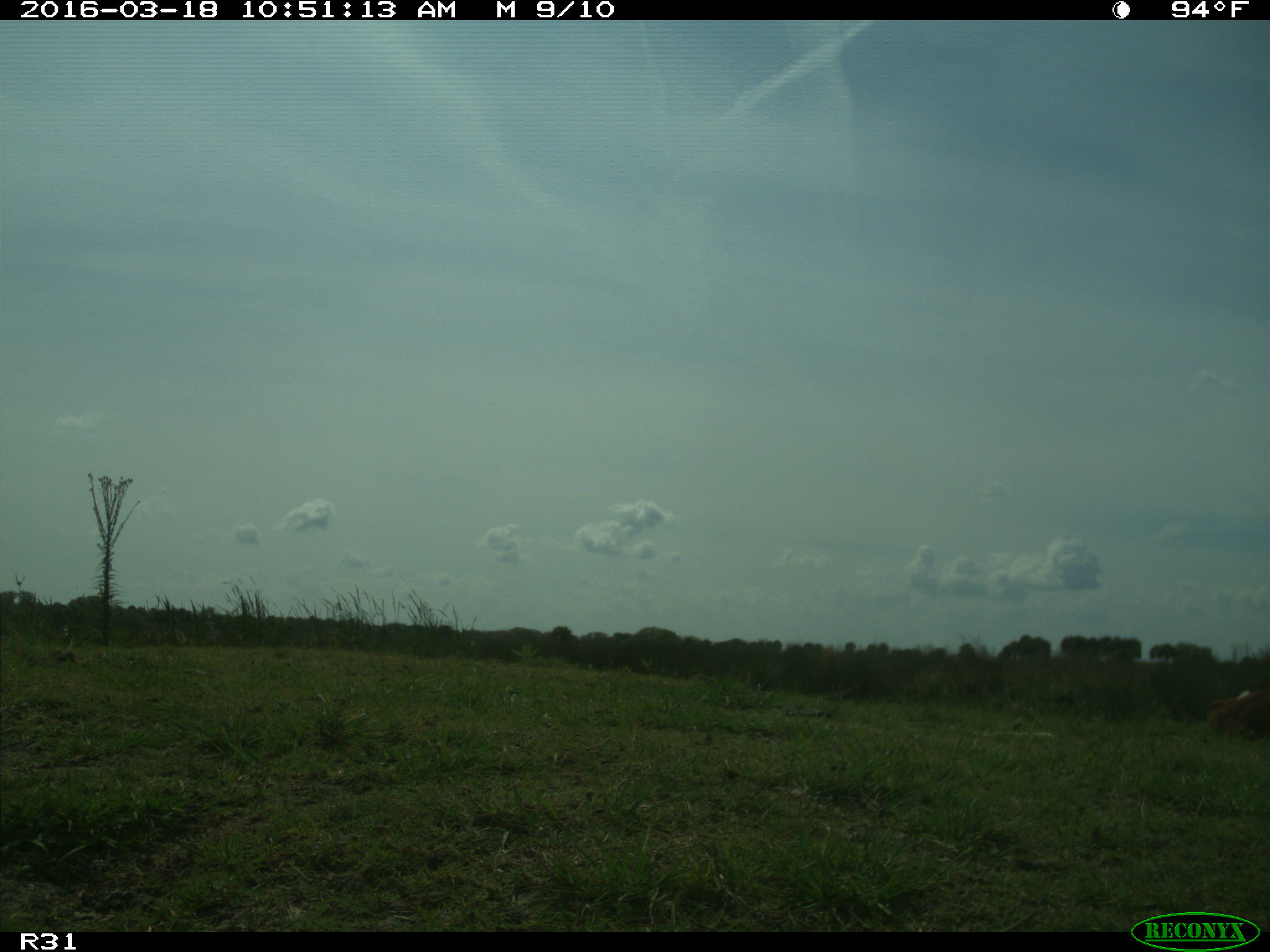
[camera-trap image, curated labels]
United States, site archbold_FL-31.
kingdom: Animalia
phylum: Chordata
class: Mammalia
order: Artiodactyla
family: Bovidae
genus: Bos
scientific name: Bos taurus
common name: domestic cow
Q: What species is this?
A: Bos taurus (domestic cow).